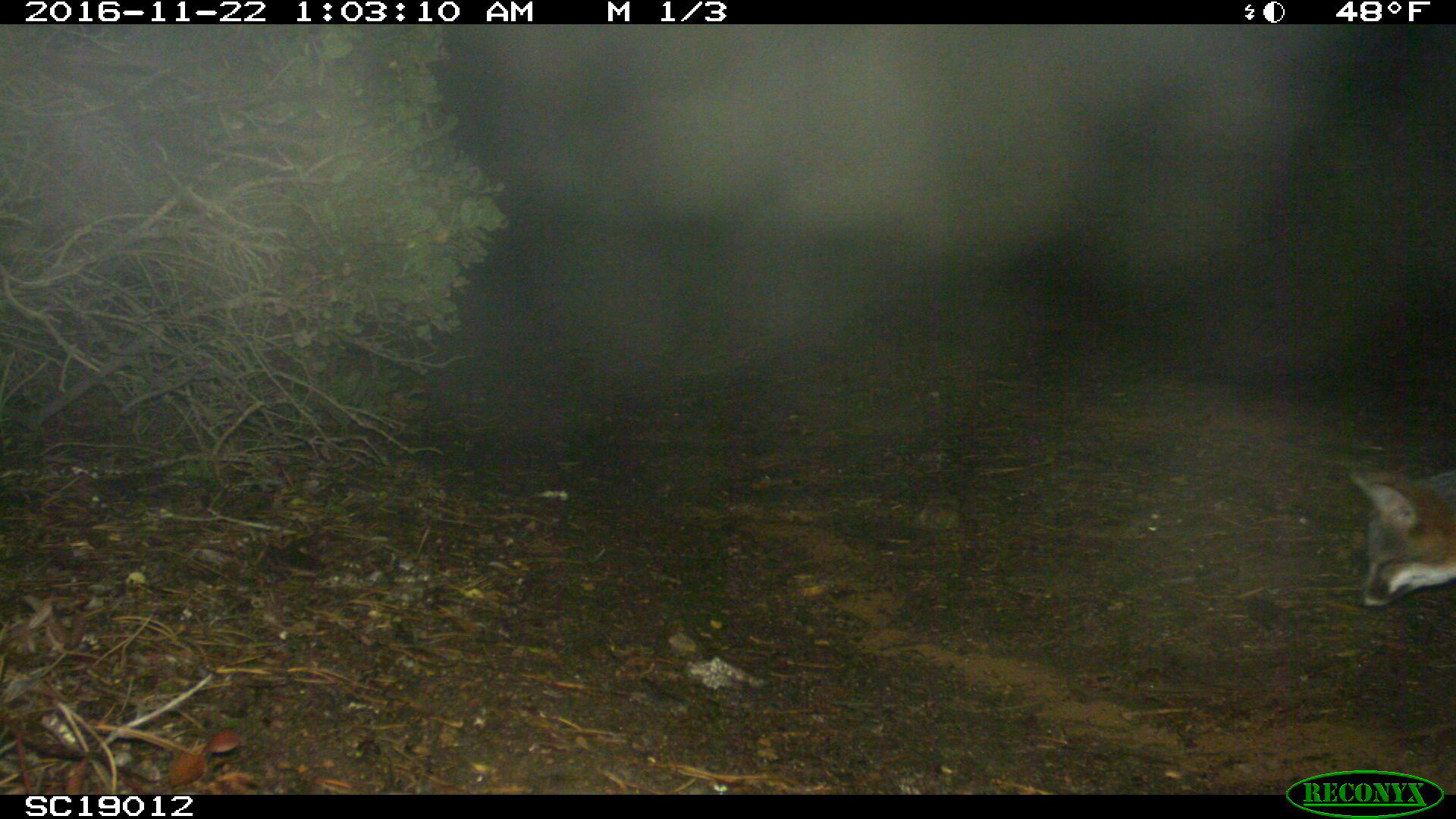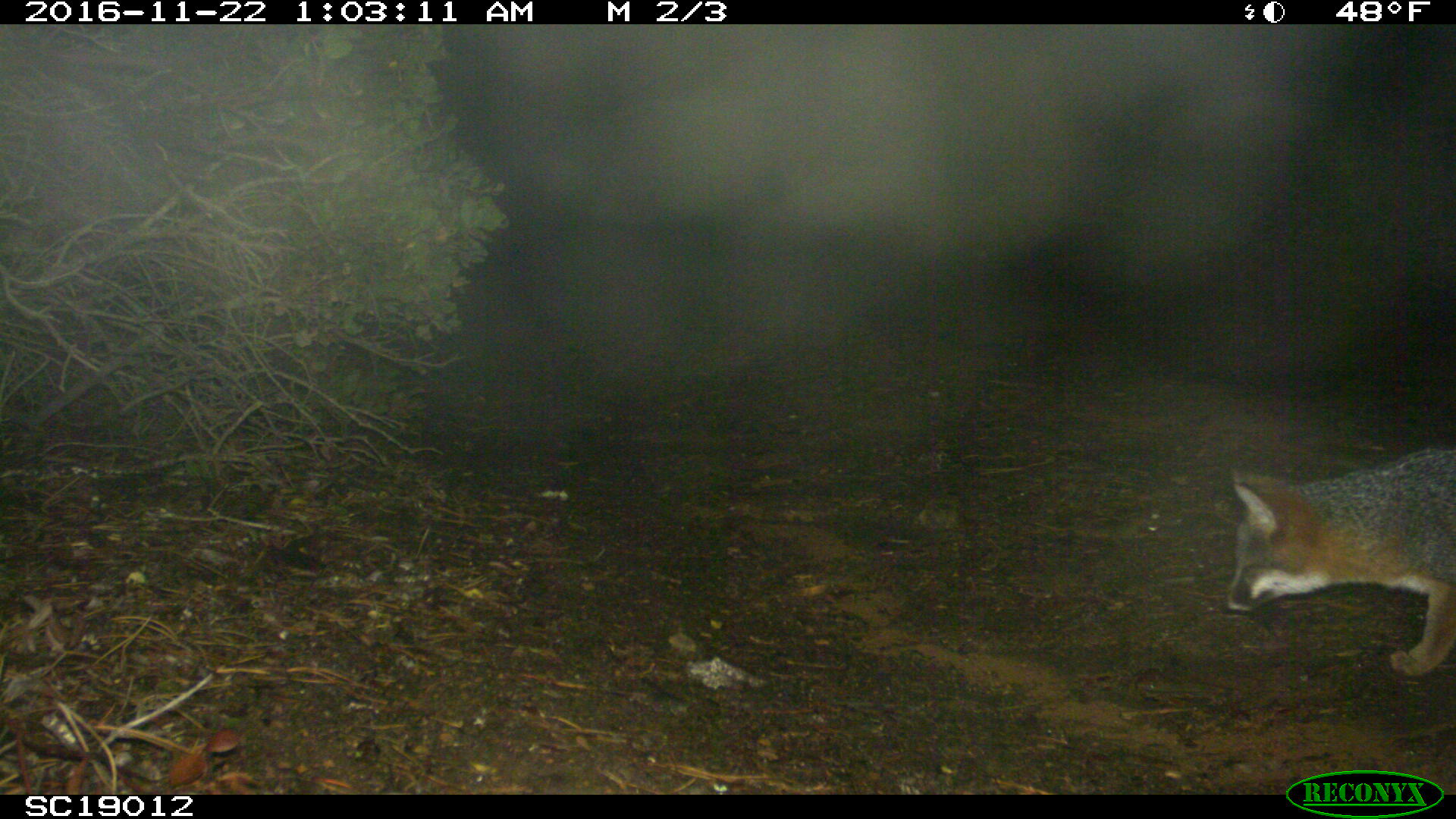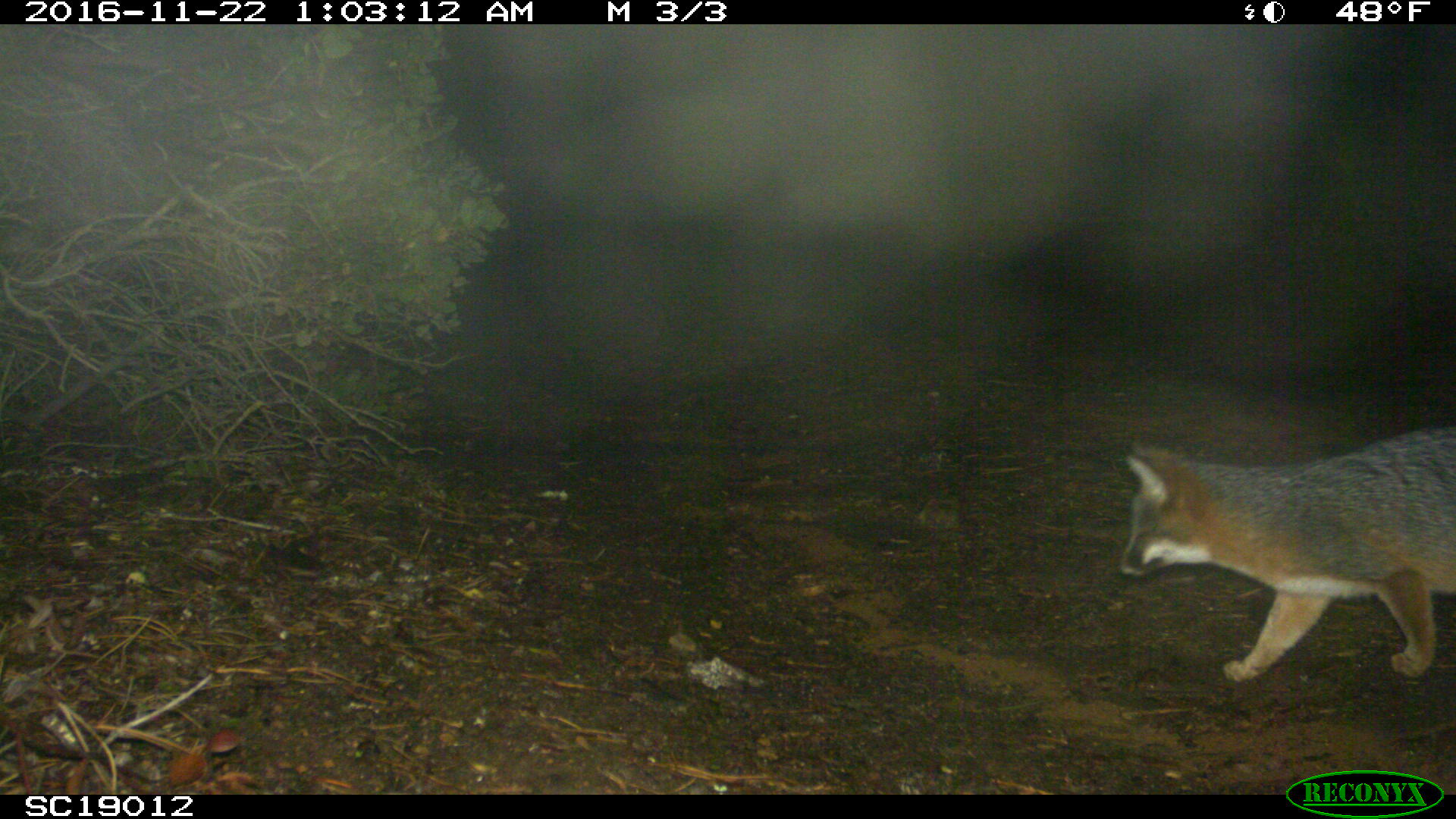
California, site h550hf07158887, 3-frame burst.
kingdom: Animalia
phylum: Chordata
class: Mammalia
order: Carnivora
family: Canidae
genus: Urocyon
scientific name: Urocyon littoralis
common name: island fox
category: fox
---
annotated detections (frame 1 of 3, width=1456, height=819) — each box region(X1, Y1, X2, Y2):
fox: region(1348, 466, 1455, 608)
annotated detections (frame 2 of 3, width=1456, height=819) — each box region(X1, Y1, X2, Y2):
fox: region(1223, 446, 1455, 676)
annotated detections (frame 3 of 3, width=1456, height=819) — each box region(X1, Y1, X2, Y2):
fox: region(1121, 430, 1455, 678)